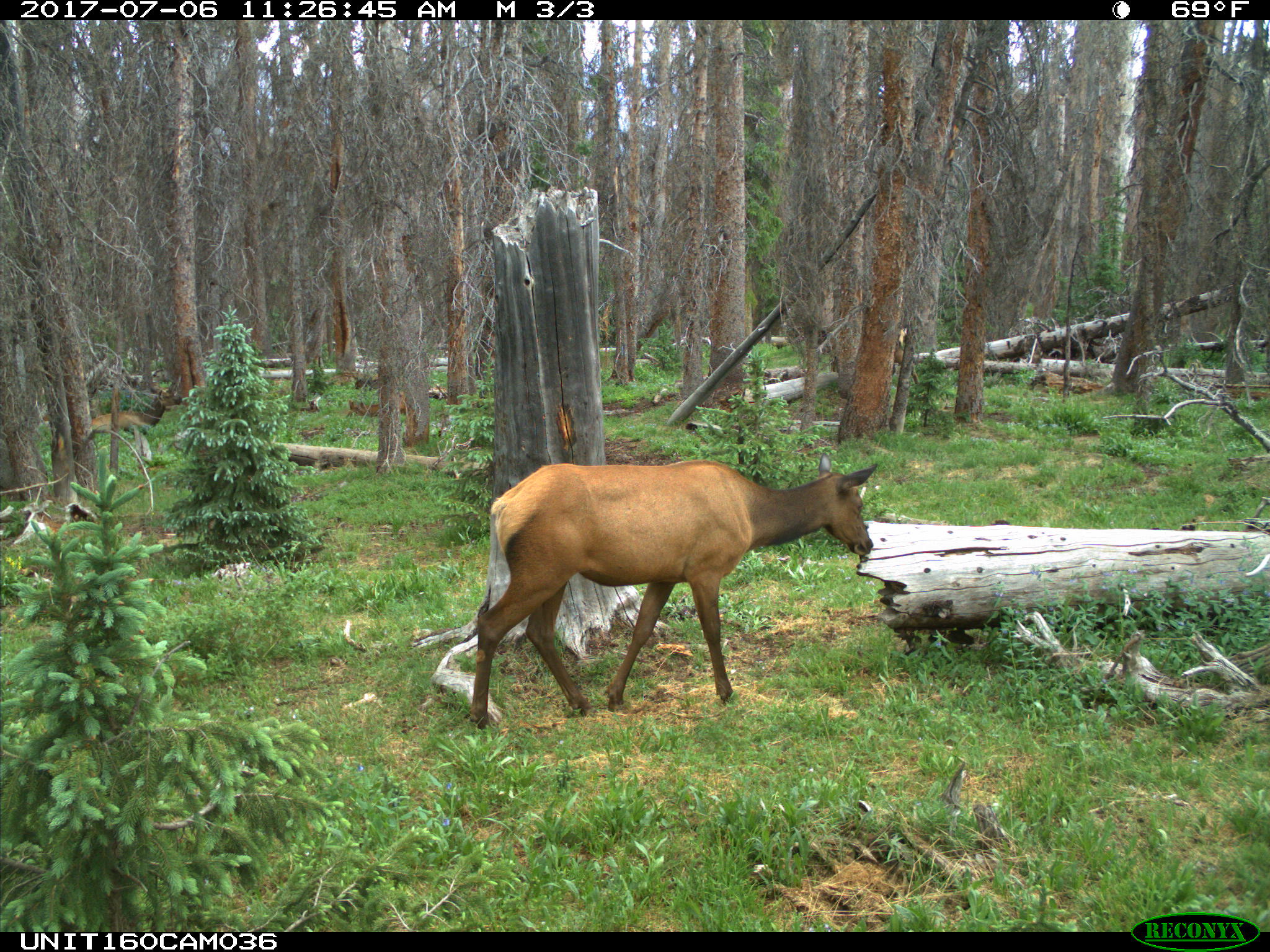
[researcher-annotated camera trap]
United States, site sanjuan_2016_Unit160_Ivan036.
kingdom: Animalia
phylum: Chordata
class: Mammalia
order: Artiodactyla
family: Cervidae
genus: Cervus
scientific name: Cervus elaphus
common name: red deer